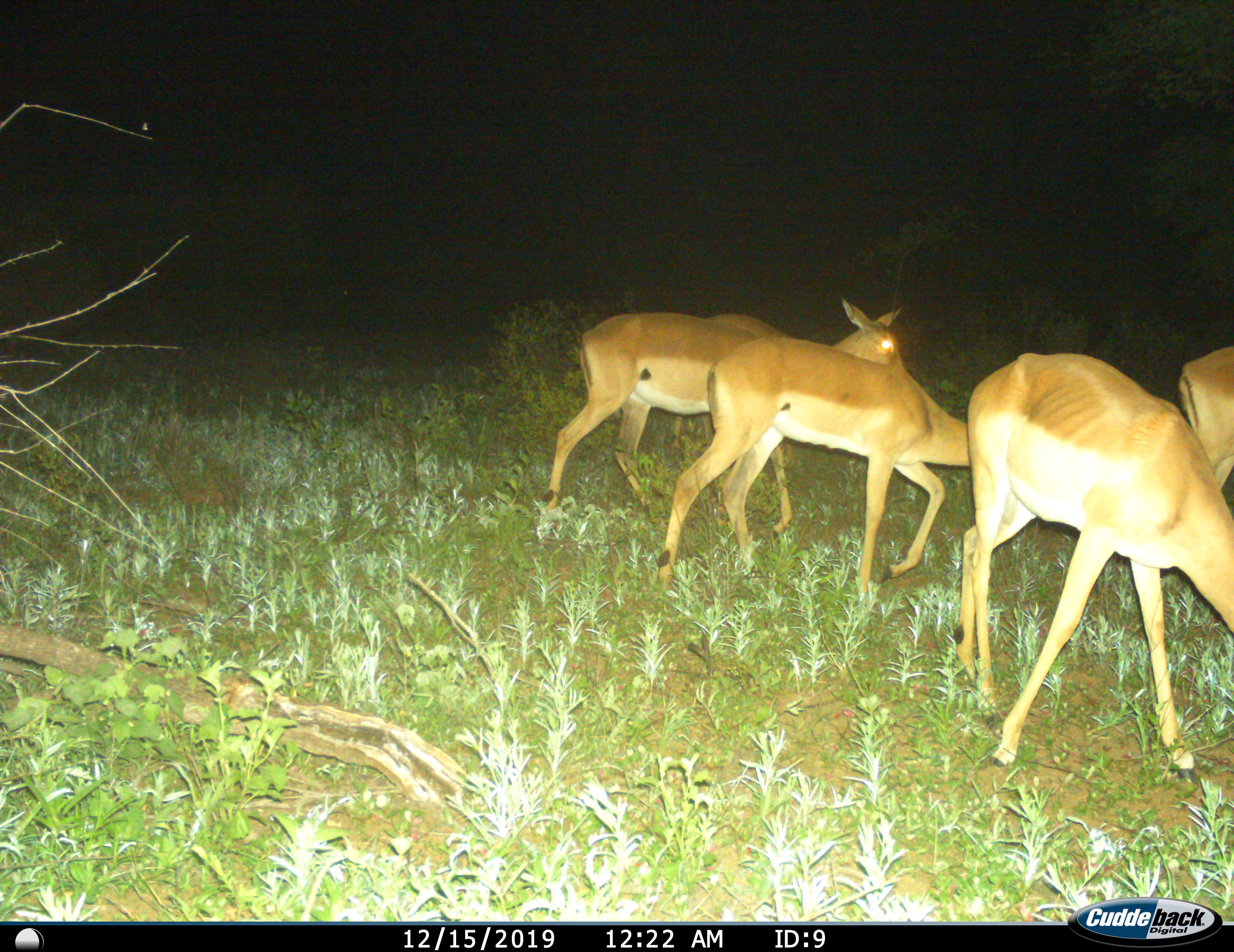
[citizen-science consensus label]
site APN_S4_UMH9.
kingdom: Animalia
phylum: Chordata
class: Mammalia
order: Artiodactyla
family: Bovidae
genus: Aepyceros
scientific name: Aepyceros melampus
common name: impala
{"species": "impala (Aepyceros melampus)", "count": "4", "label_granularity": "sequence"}